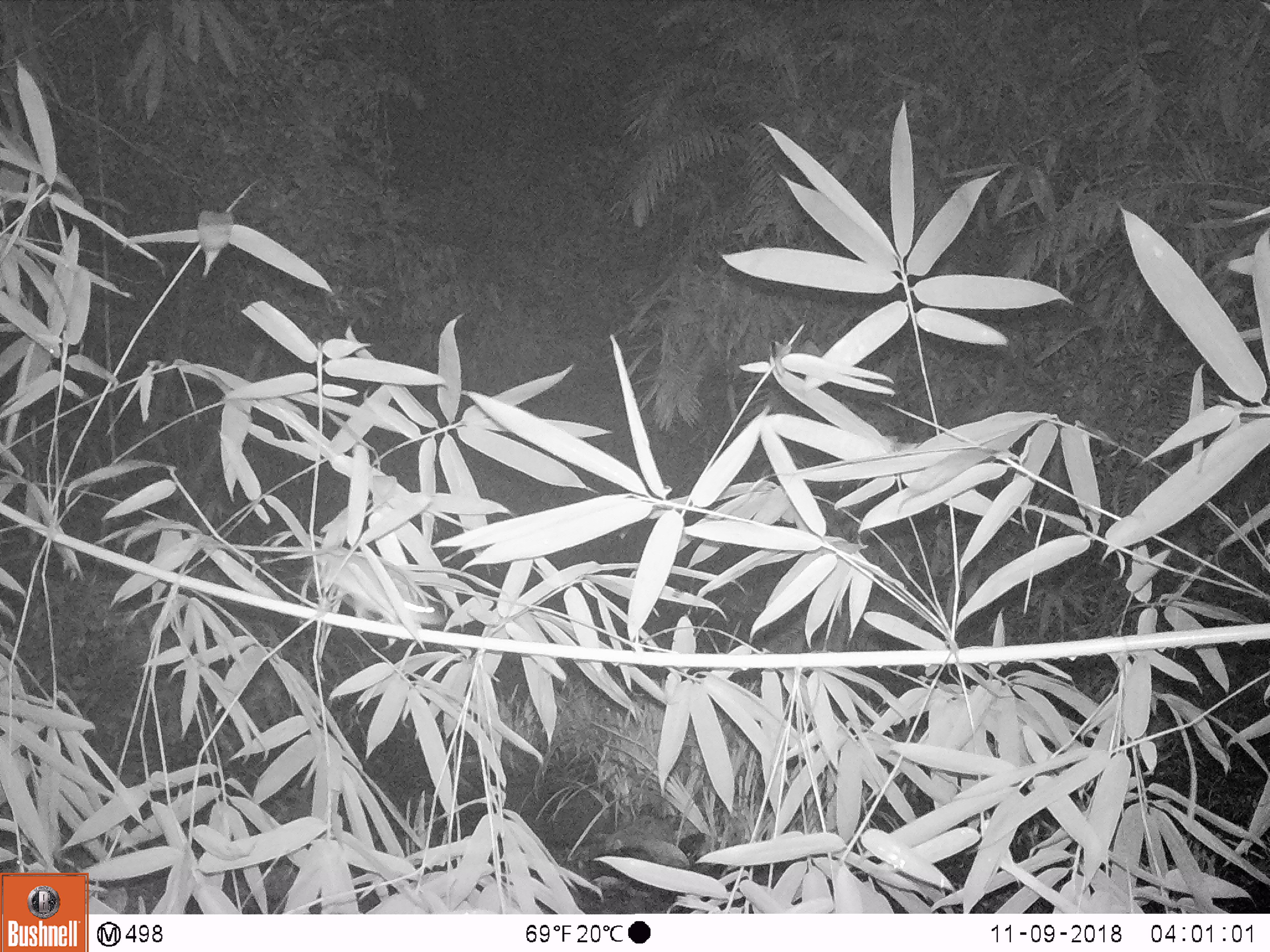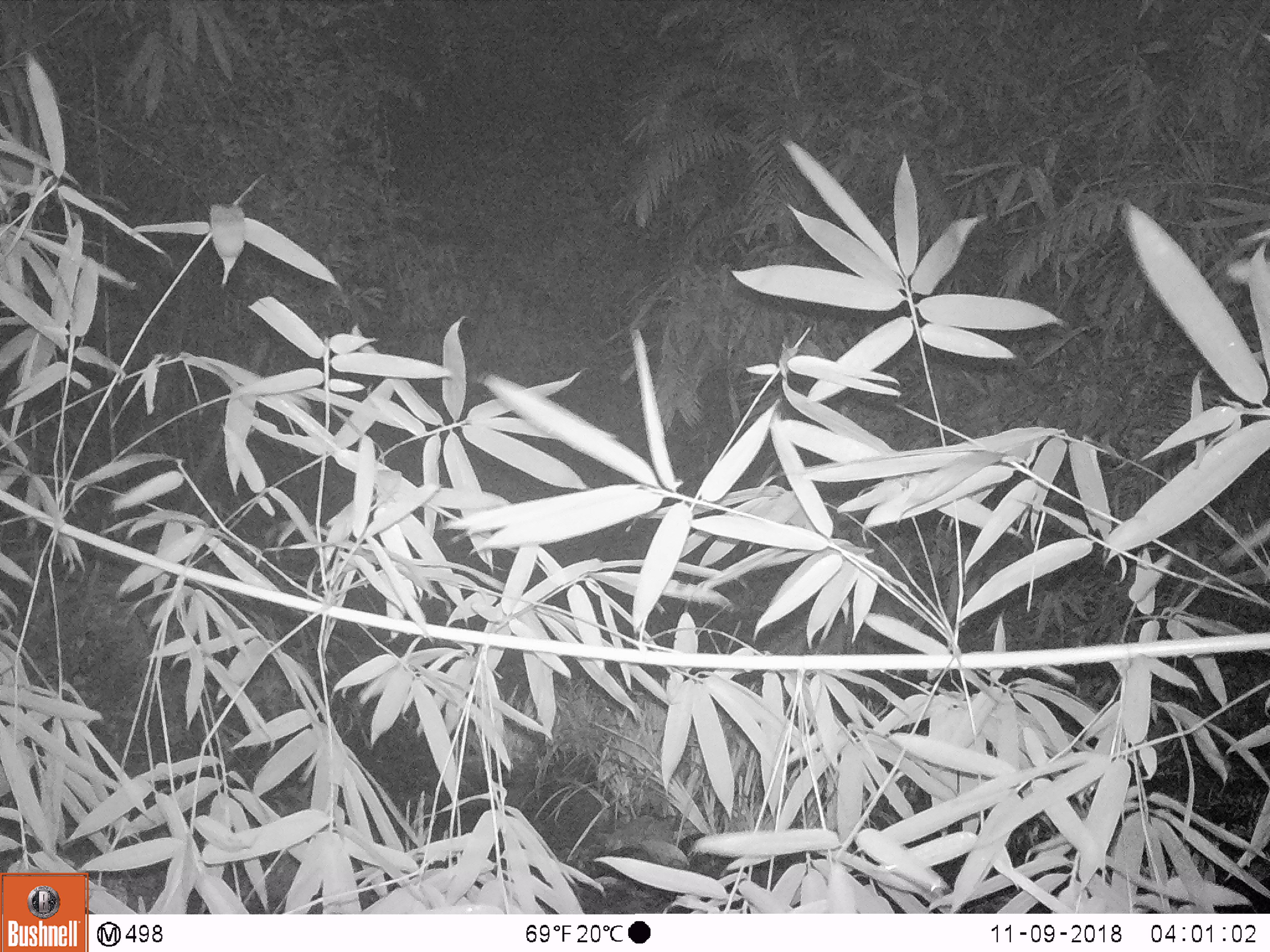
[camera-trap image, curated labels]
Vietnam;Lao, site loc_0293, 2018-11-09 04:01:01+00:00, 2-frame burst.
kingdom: Animalia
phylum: Chordata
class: Mammalia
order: Rodentia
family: Muridae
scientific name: Muridae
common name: old-world mice and rats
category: unidentified murid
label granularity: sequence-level